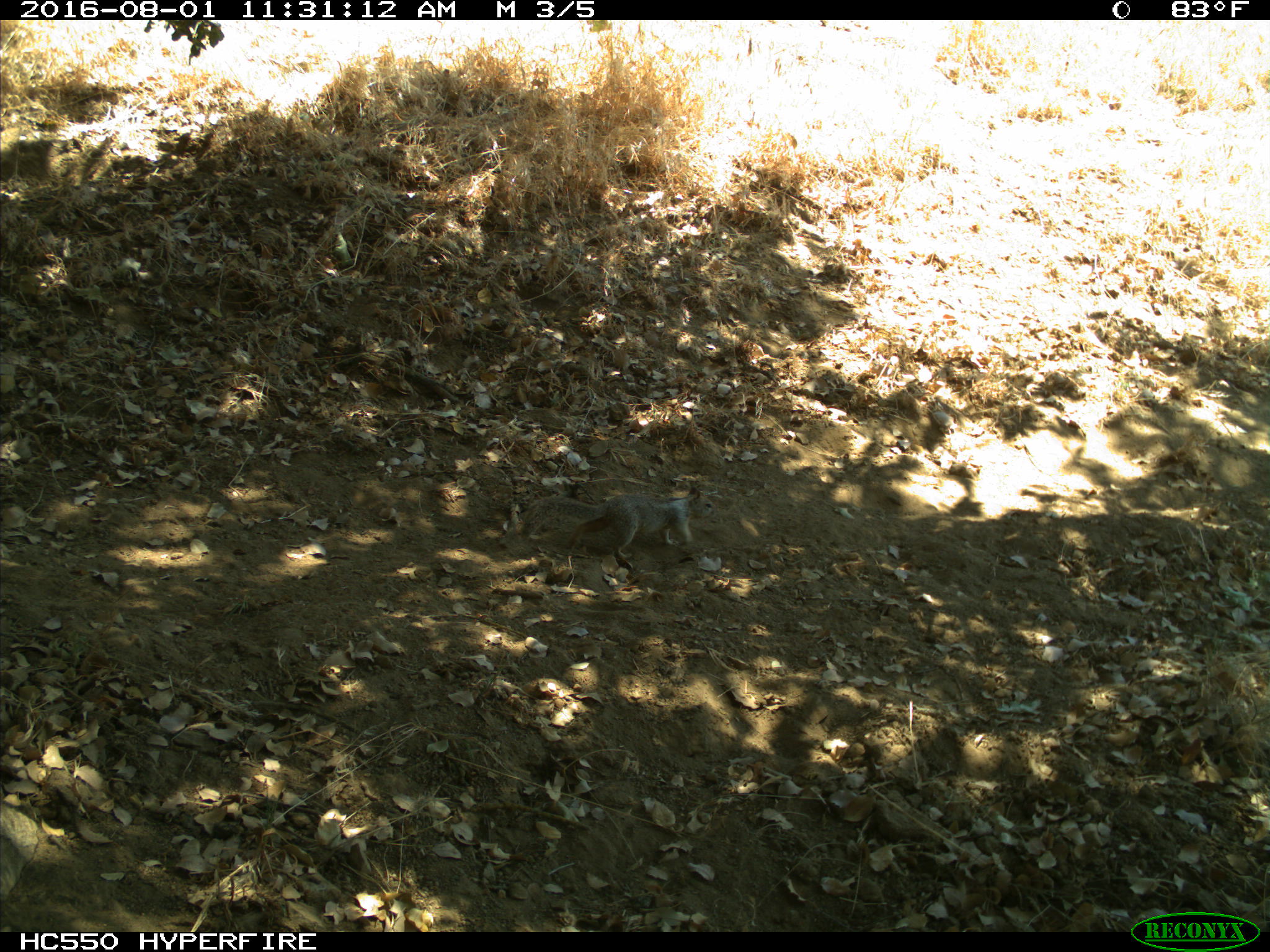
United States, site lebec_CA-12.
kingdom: Animalia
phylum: Chordata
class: Mammalia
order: Rodentia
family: Sciuridae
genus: Otospermophilus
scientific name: Otospermophilus beecheyi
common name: california ground squirrel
Otospermophilus beecheyi (california ground squirrel).